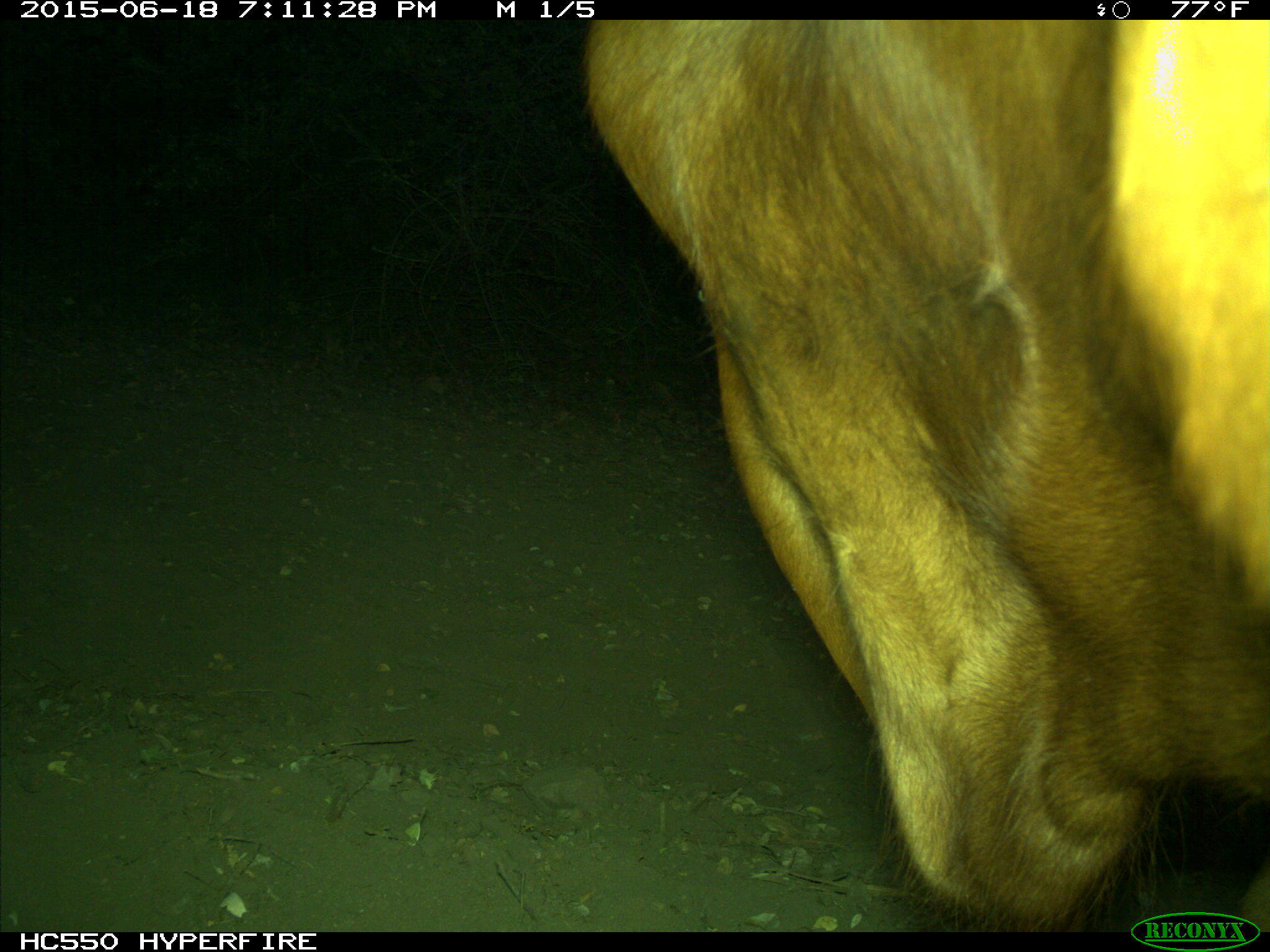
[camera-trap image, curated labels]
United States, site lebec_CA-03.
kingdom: Animalia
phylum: Chordata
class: Mammalia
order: Artiodactyla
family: Bovidae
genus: Bos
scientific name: Bos taurus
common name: domestic cow